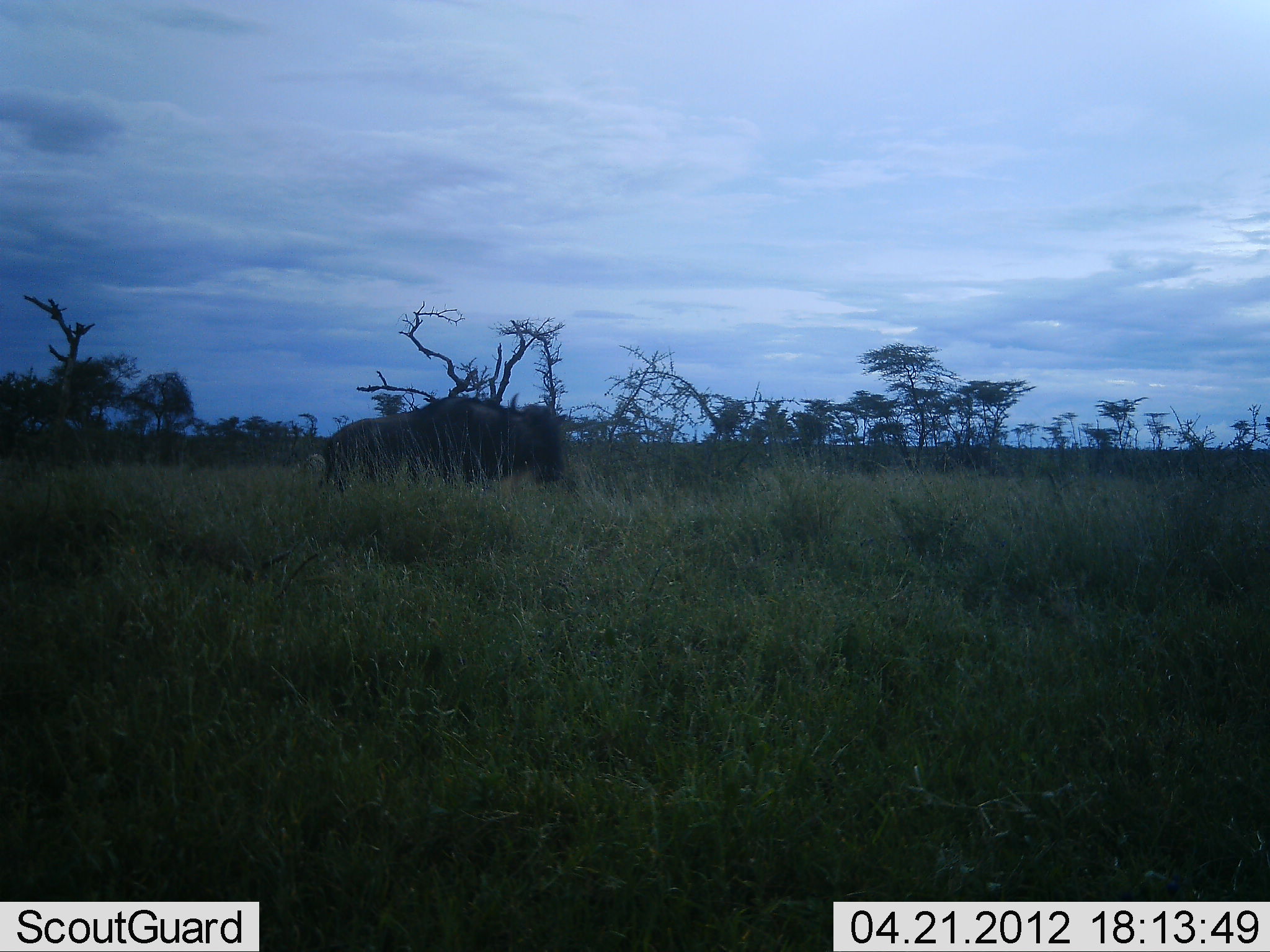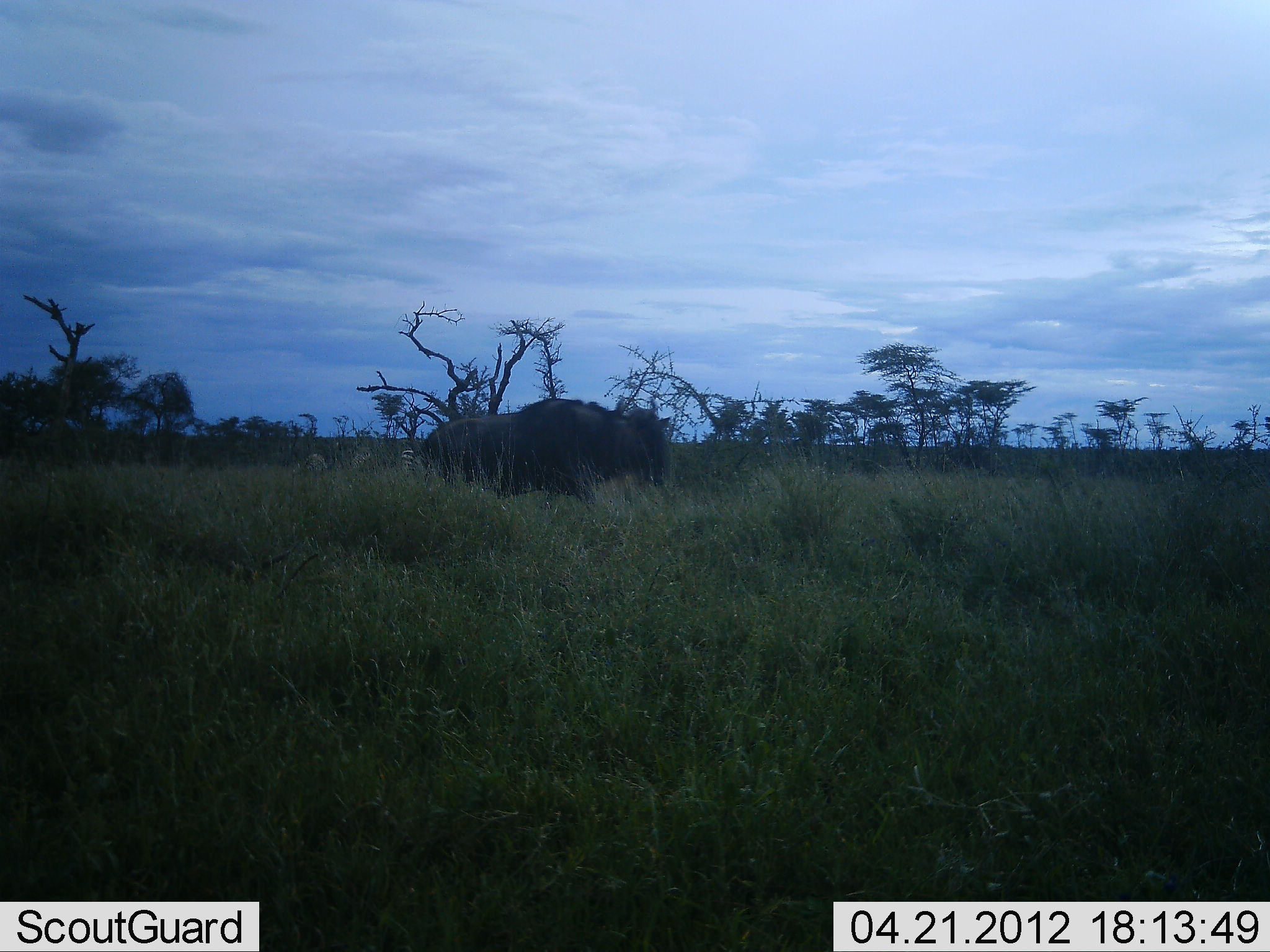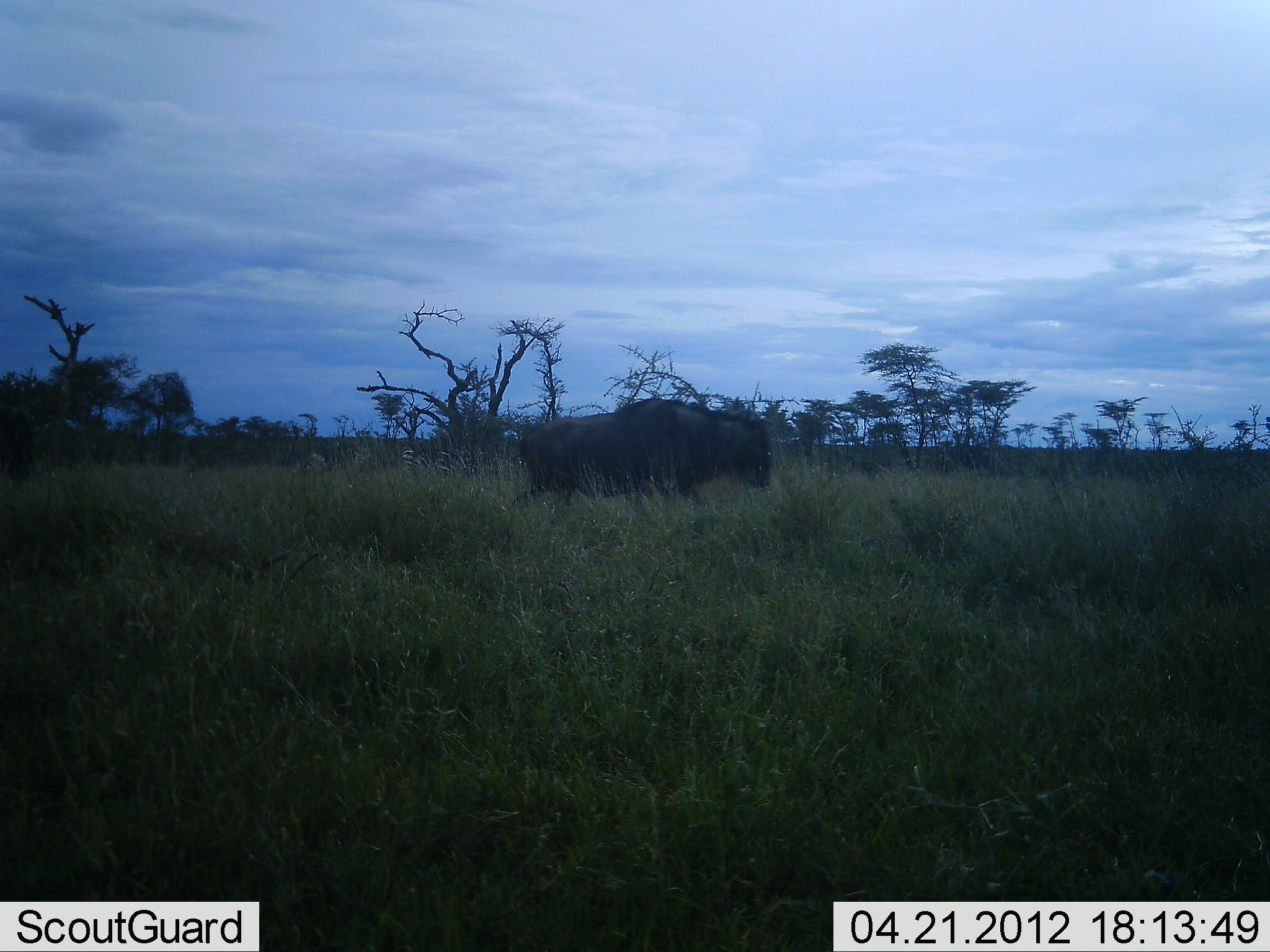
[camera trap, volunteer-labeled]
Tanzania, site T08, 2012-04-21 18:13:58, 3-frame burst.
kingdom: Animalia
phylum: Chordata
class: Mammalia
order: Artiodactyla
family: Bovidae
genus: Connochaetes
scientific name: Connochaetes taurinus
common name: blue wildebeest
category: wildebeest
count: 1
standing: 9%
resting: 0%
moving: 95%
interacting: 0%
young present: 0%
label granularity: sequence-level